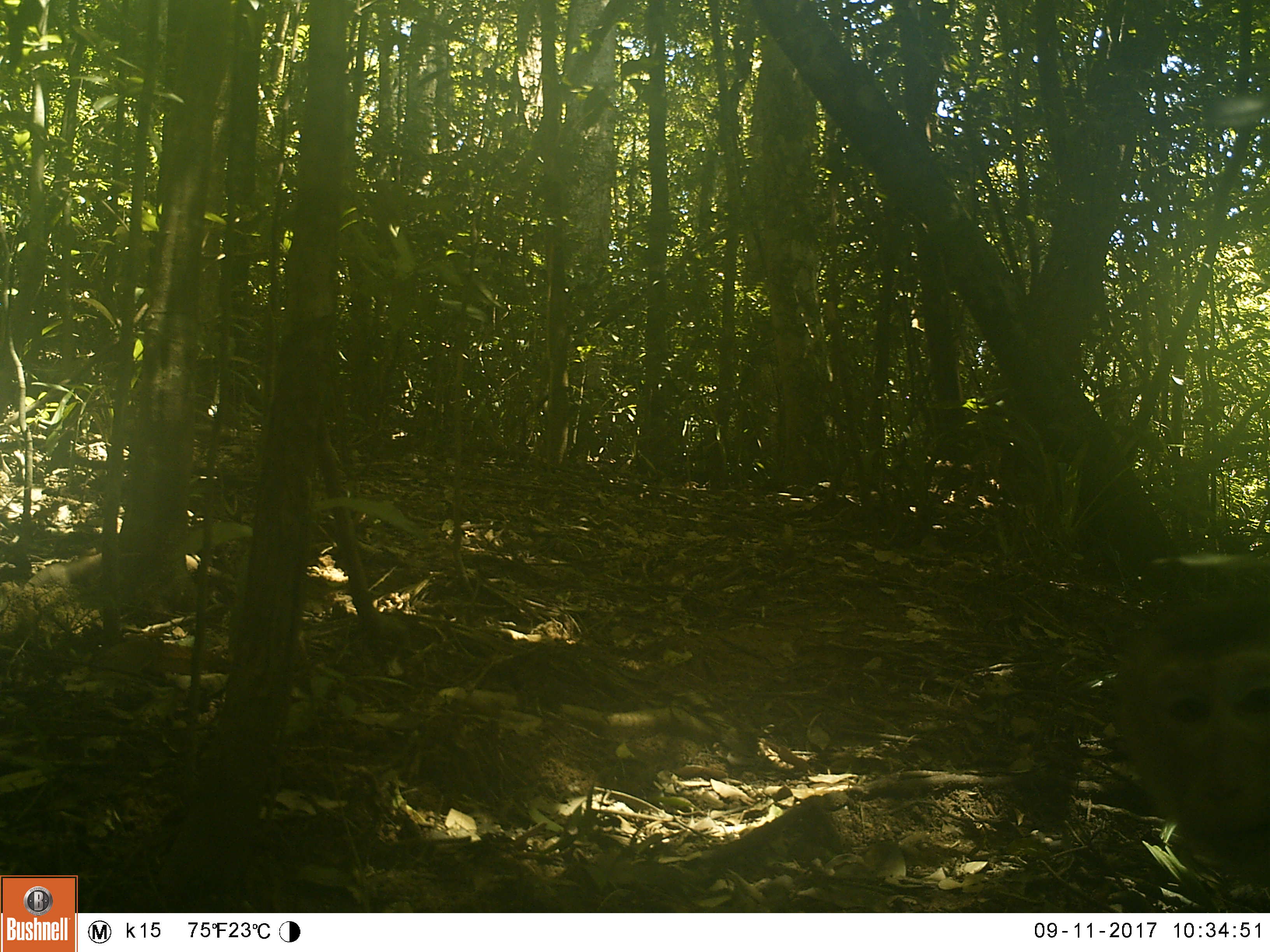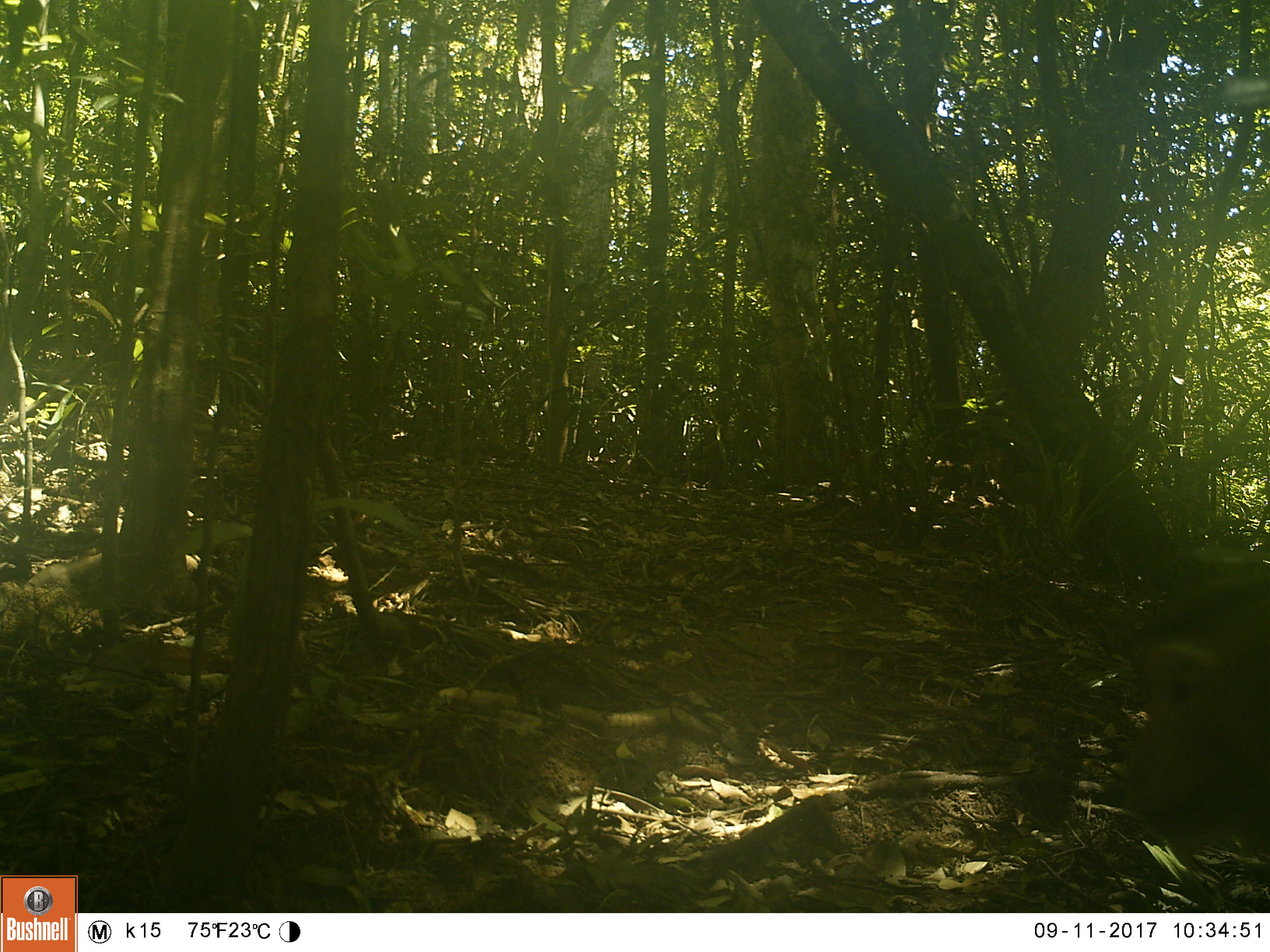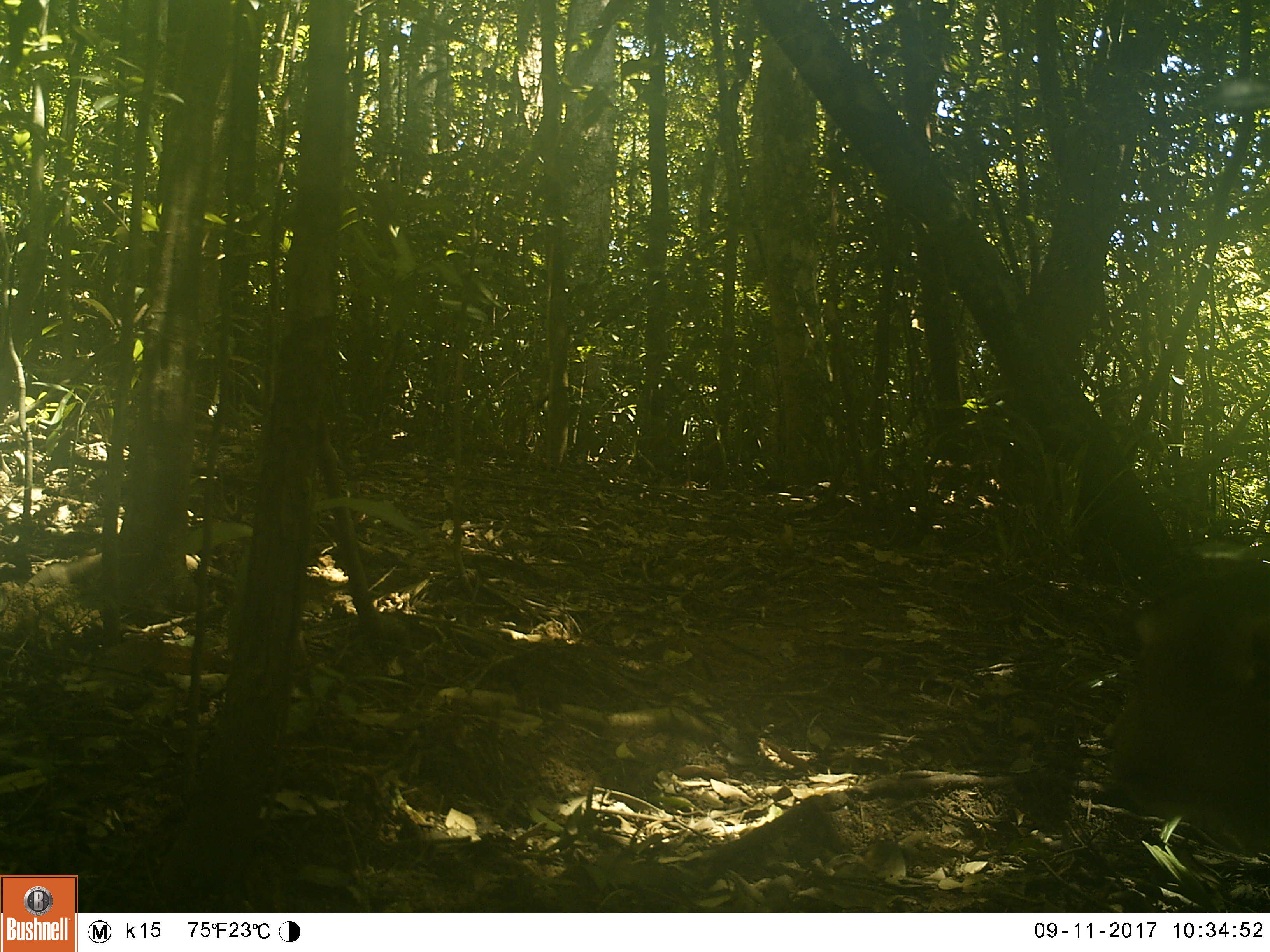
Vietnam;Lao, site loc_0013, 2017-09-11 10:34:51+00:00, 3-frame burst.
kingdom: Animalia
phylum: Chordata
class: Mammalia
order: Primates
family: Cercopithecidae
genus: Macaca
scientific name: Macaca nemestrina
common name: pig-tailed macaque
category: pig tailed macaque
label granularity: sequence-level